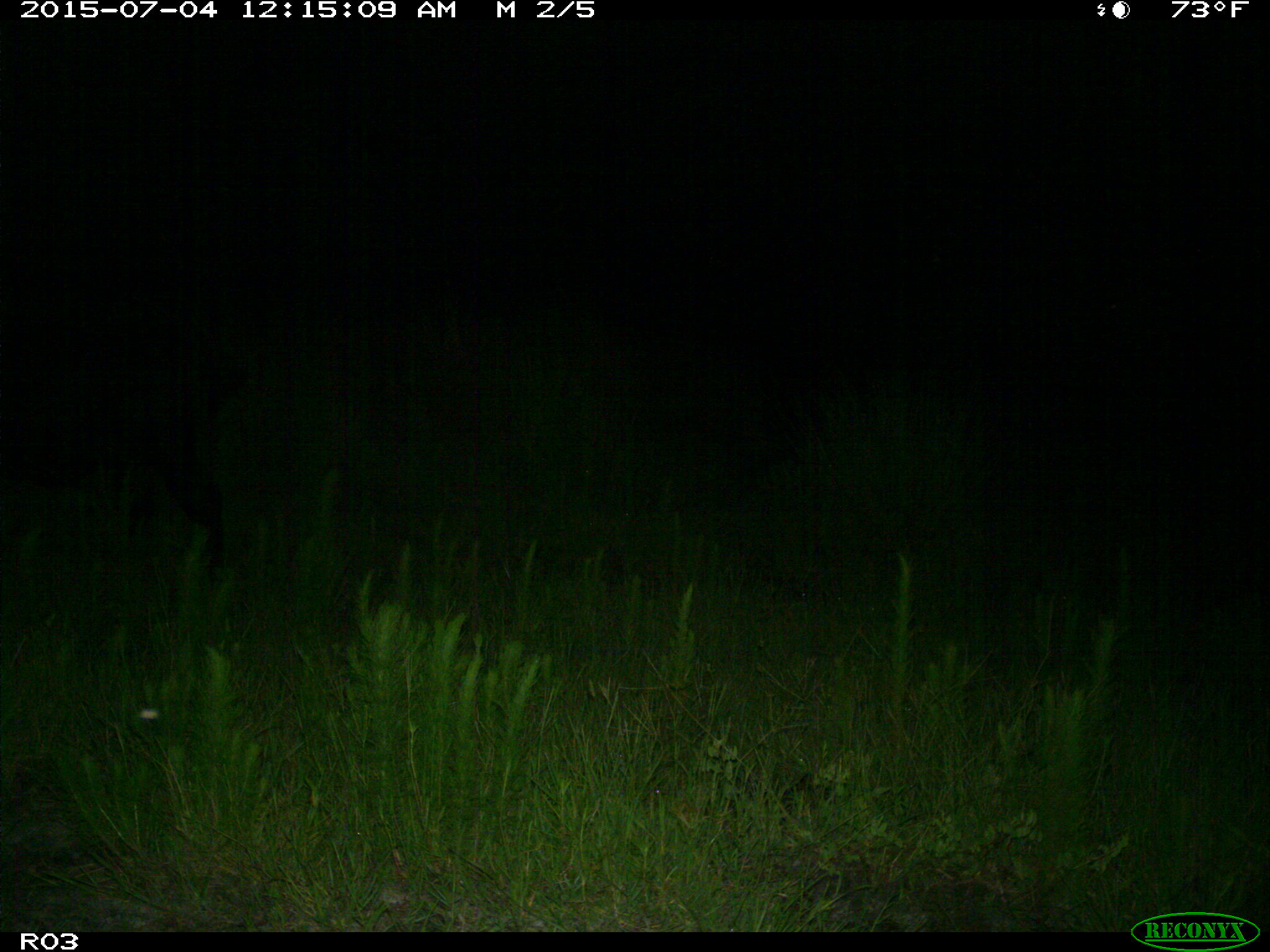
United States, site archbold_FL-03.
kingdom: Animalia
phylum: Chordata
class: Mammalia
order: Artiodactyla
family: Bovidae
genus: Bos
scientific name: Bos taurus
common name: domestic cow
Bos taurus (domestic cow).